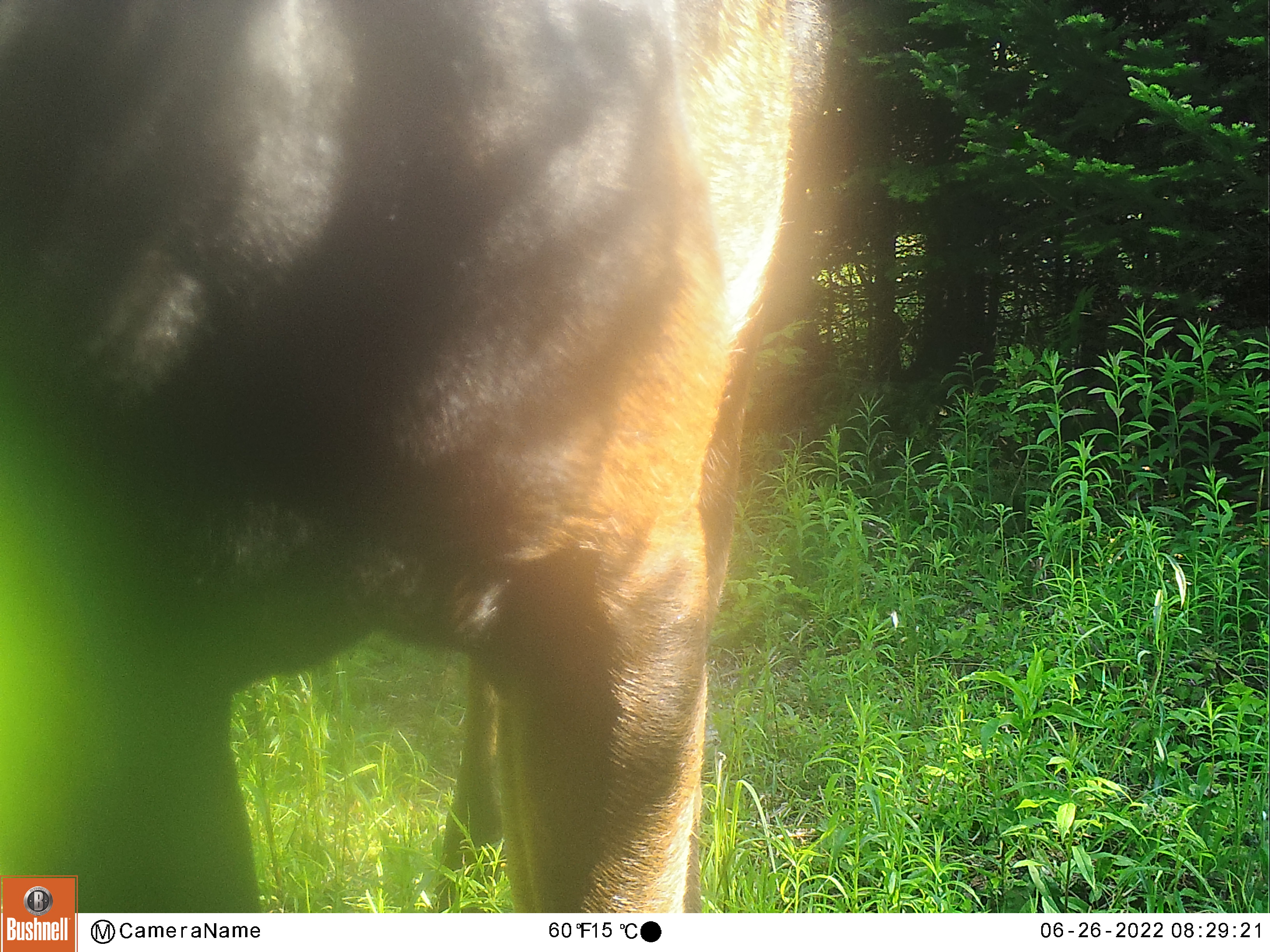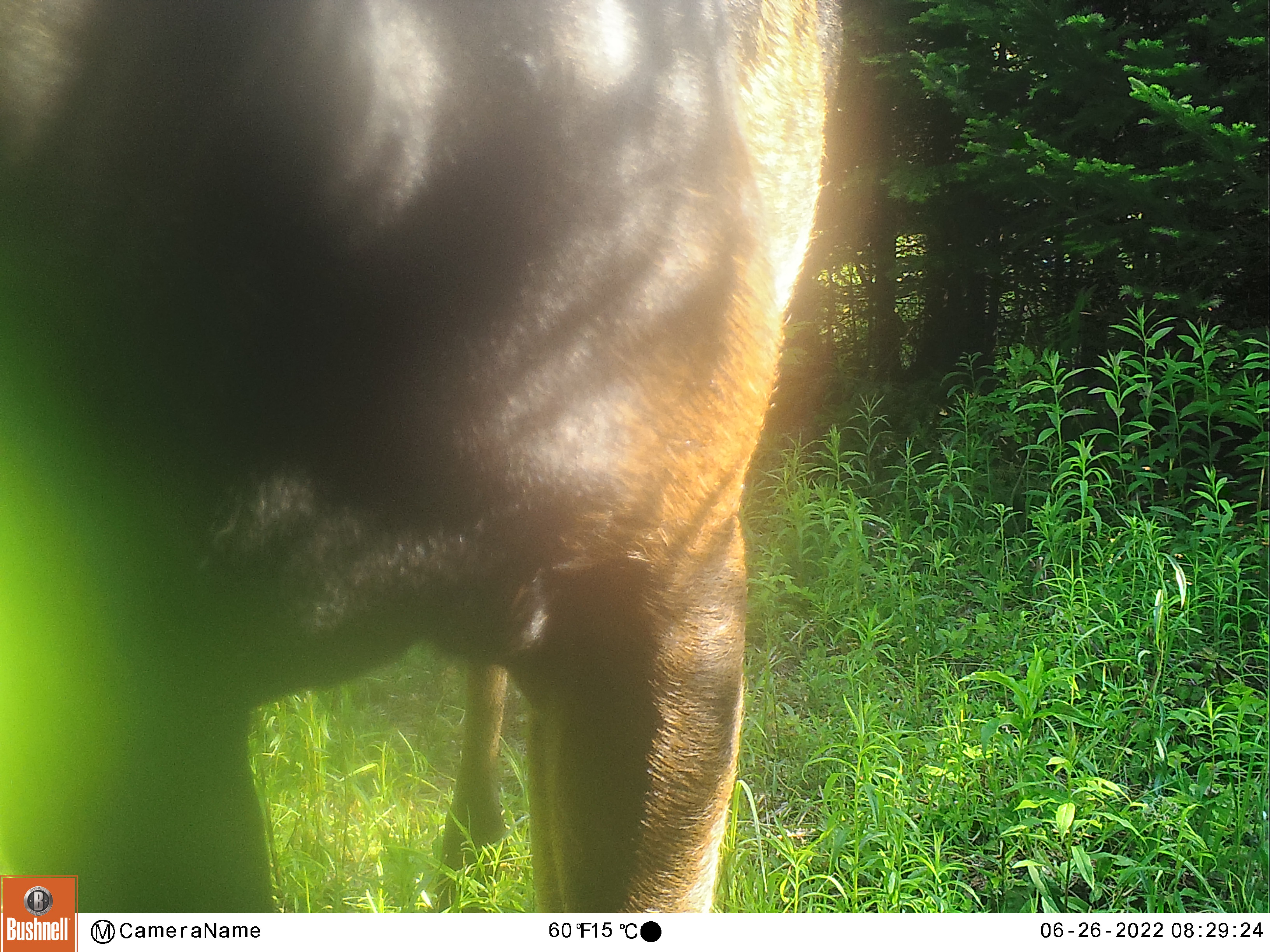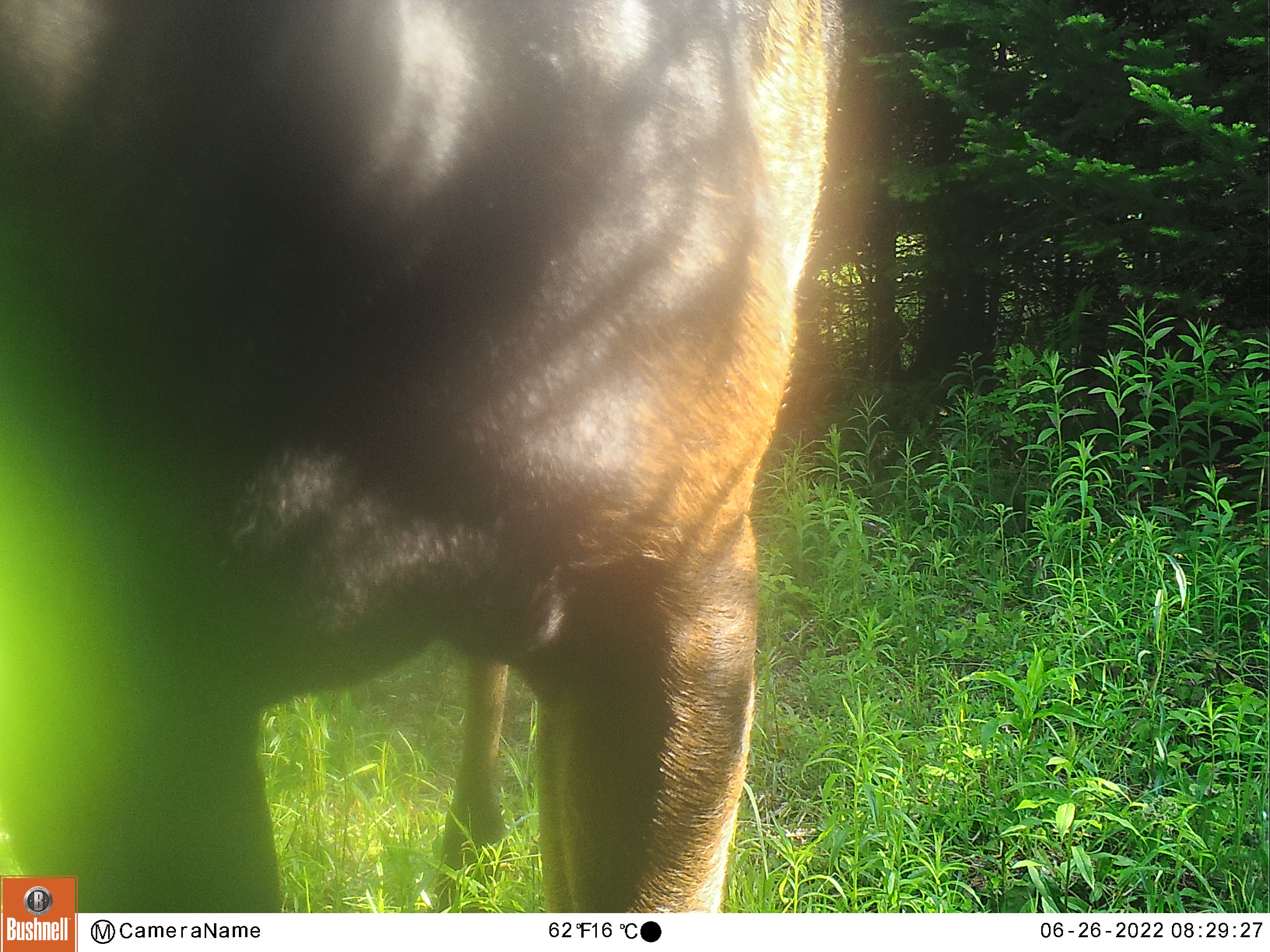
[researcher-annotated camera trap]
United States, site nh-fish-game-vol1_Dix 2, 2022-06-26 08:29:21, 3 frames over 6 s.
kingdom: Animalia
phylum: Chordata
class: Mammalia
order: Artiodactyla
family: Cervidae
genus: Alces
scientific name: Alces alces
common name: moose